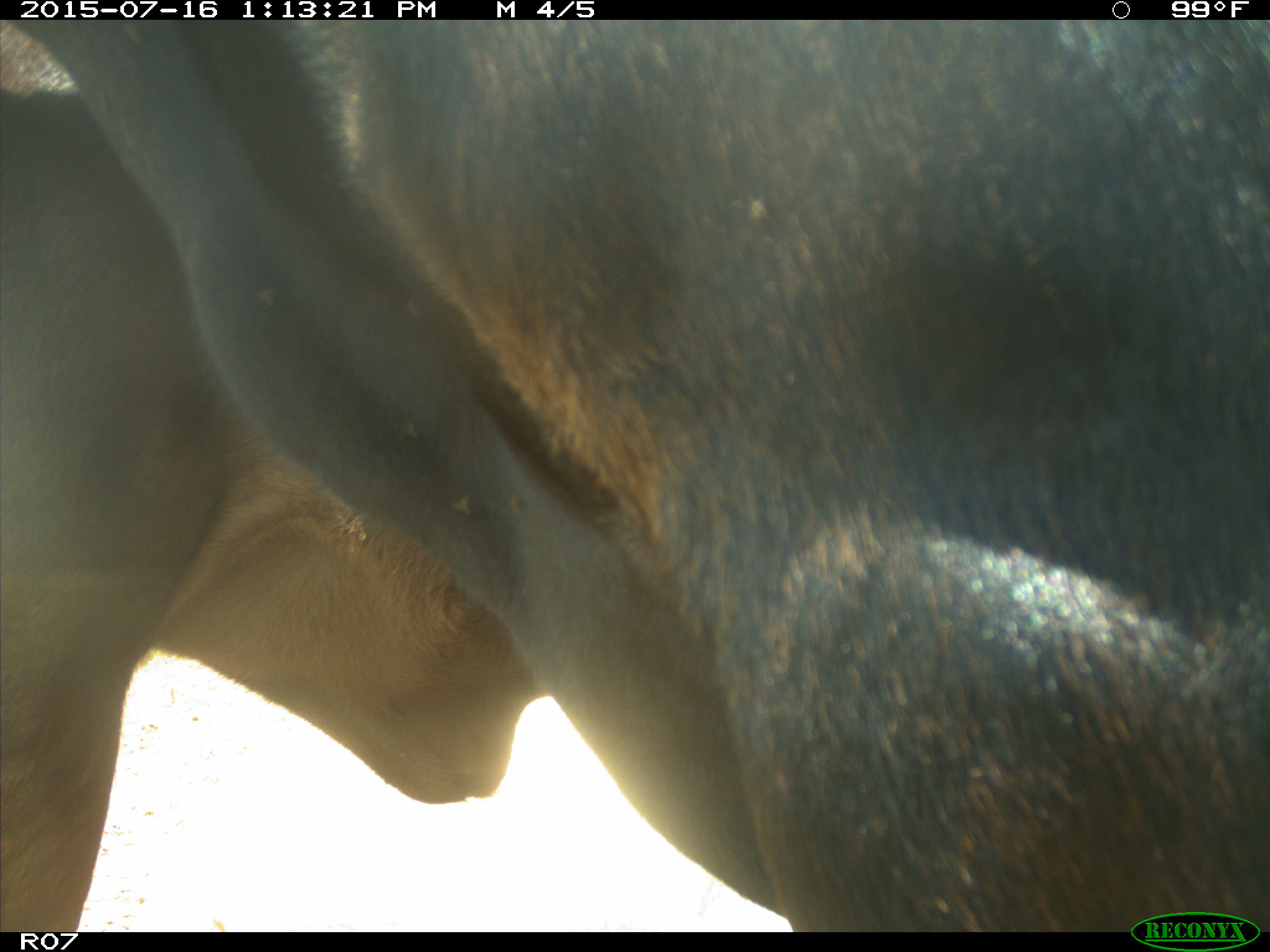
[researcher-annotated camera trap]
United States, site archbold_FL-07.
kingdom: Animalia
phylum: Chordata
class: Mammalia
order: Artiodactyla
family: Bovidae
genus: Bos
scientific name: Bos taurus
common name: domestic cow